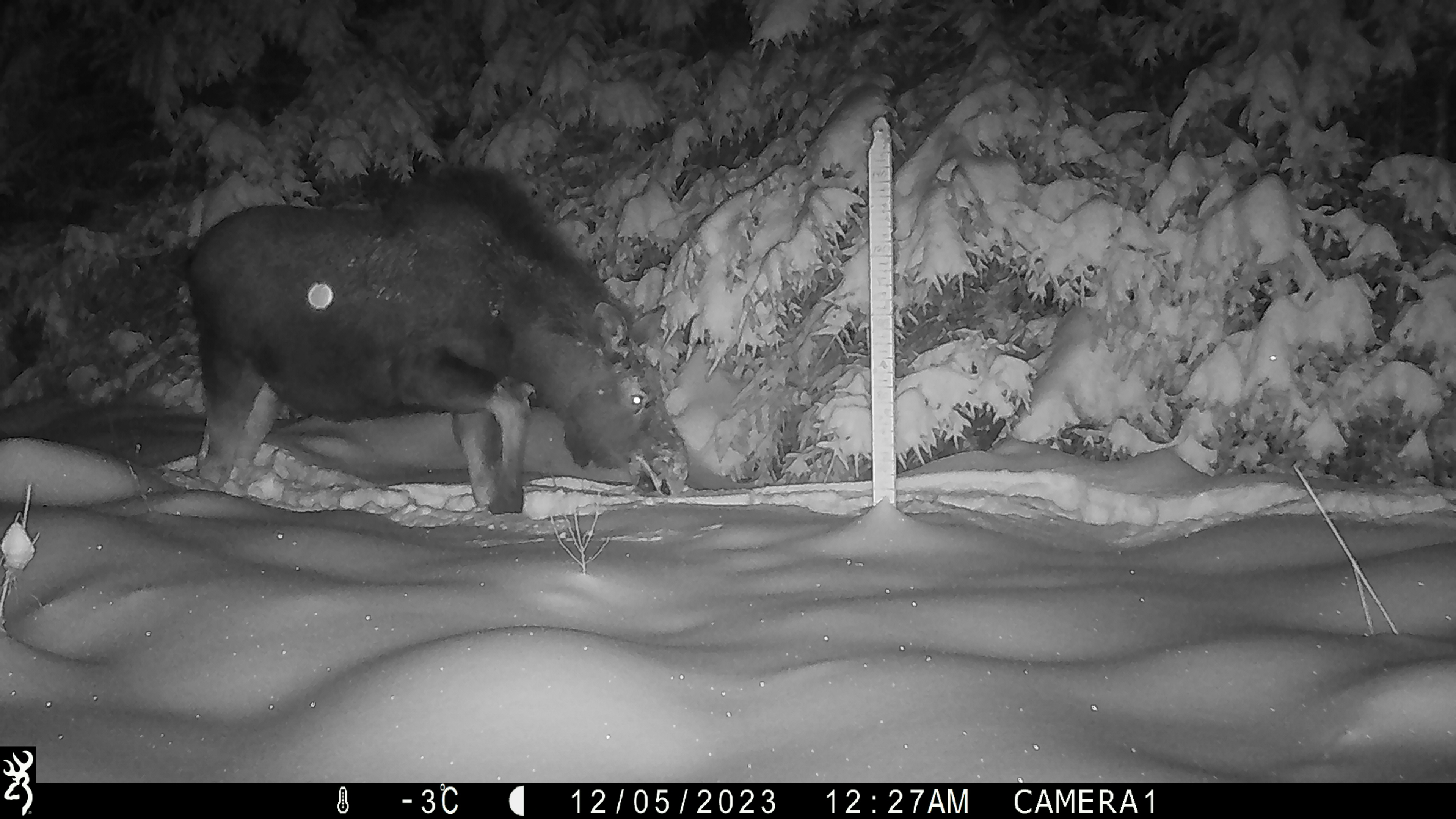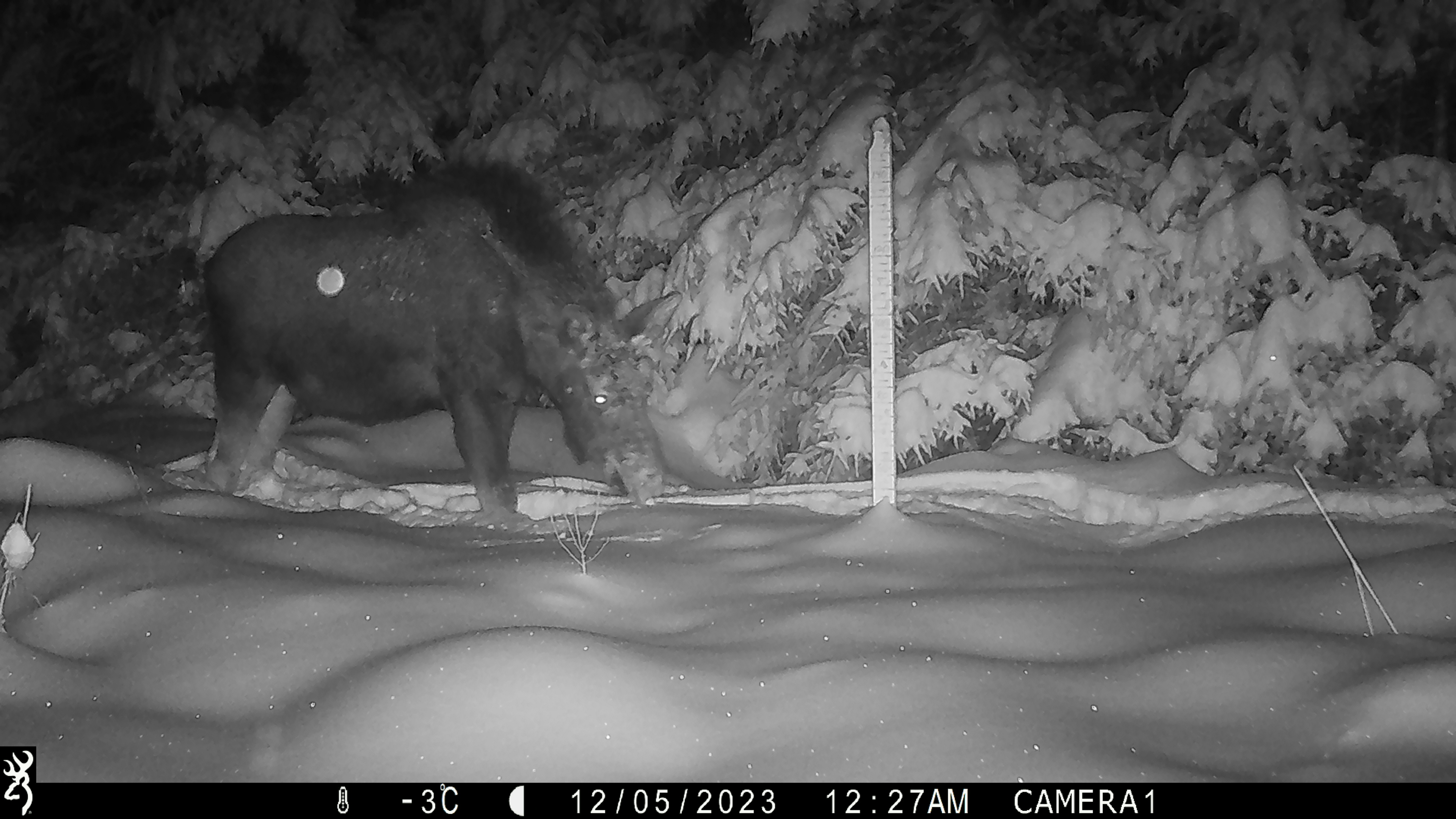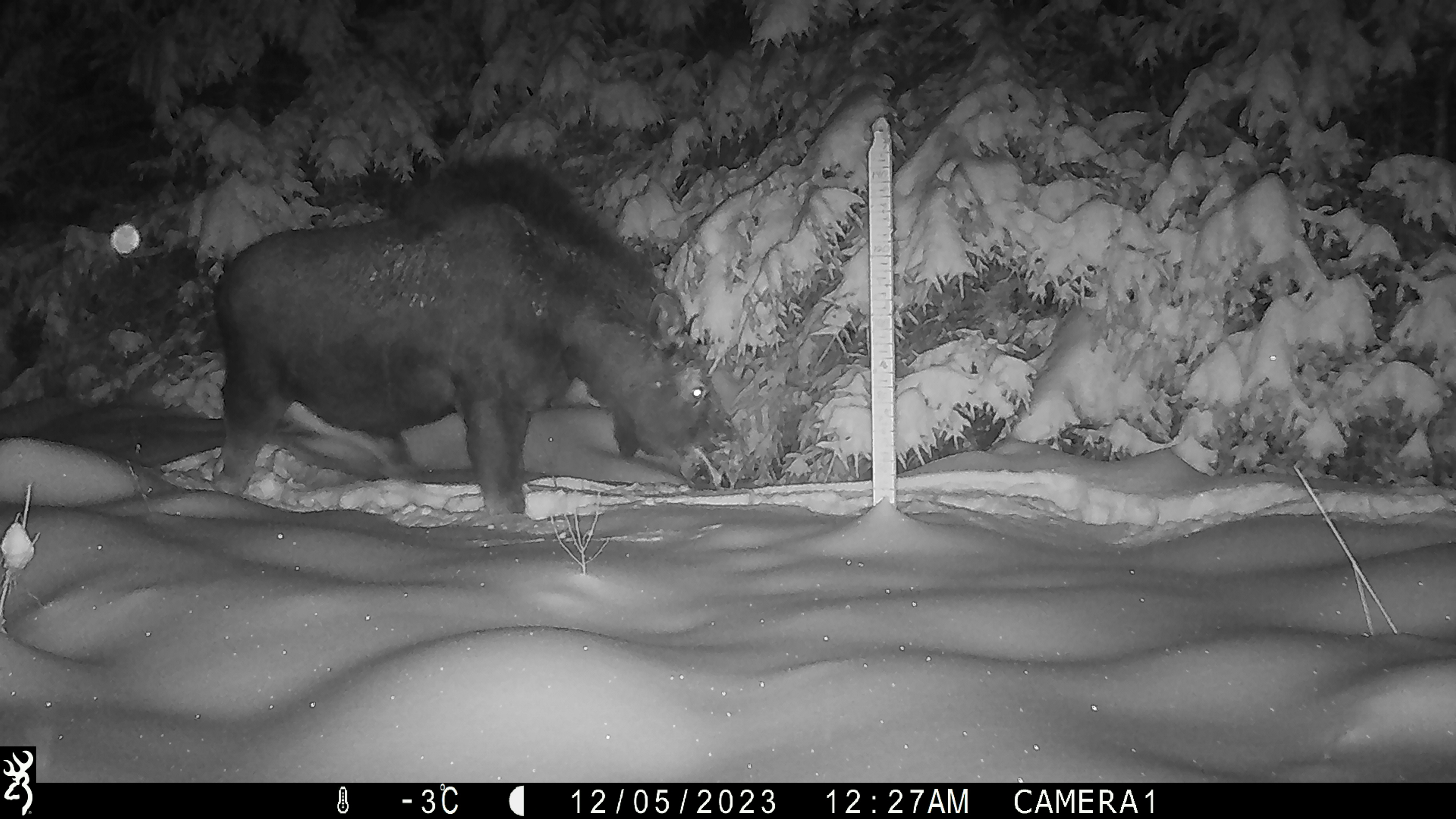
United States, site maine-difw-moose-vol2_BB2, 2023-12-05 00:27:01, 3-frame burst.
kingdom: Animalia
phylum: Chordata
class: Mammalia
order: Artiodactyla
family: Cervidae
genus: Alces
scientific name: Alces alces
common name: moose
Moose (Alces alces).